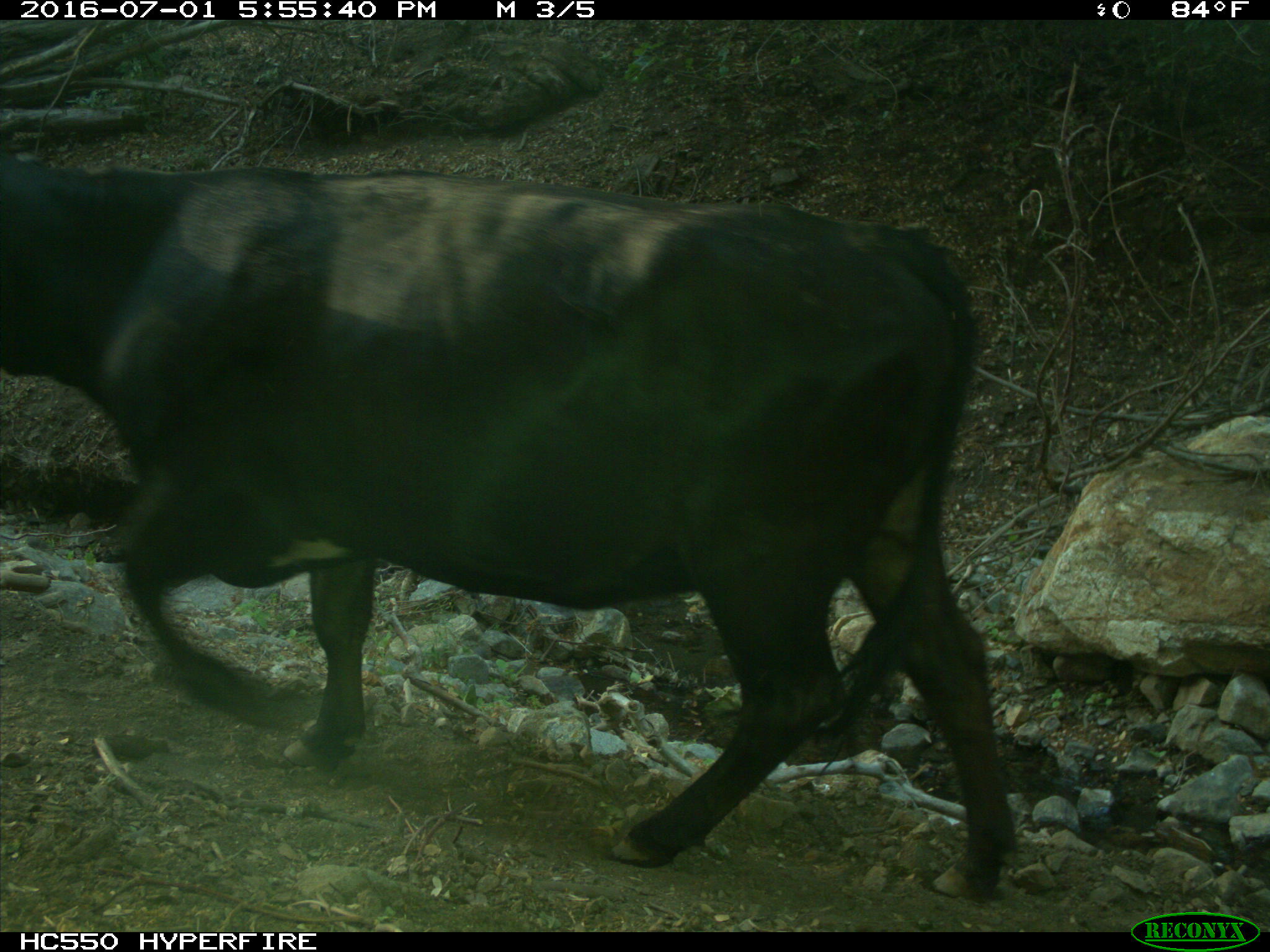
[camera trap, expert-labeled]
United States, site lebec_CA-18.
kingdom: Animalia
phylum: Chordata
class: Mammalia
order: Artiodactyla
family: Bovidae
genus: Bos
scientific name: Bos taurus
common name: domestic cow